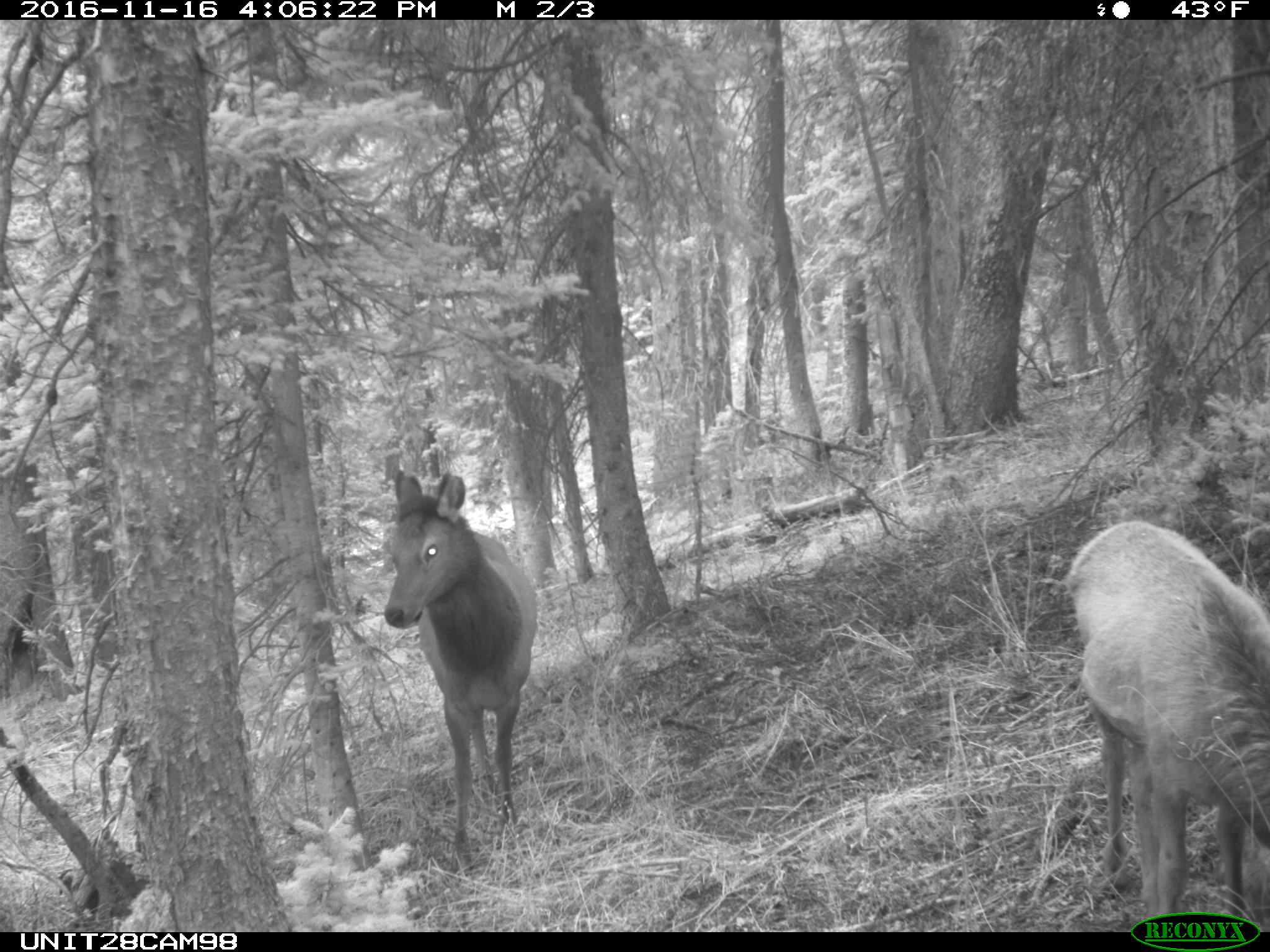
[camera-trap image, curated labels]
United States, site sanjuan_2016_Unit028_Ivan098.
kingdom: Animalia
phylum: Chordata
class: Mammalia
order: Artiodactyla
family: Cervidae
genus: Cervus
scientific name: Cervus elaphus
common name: red deer